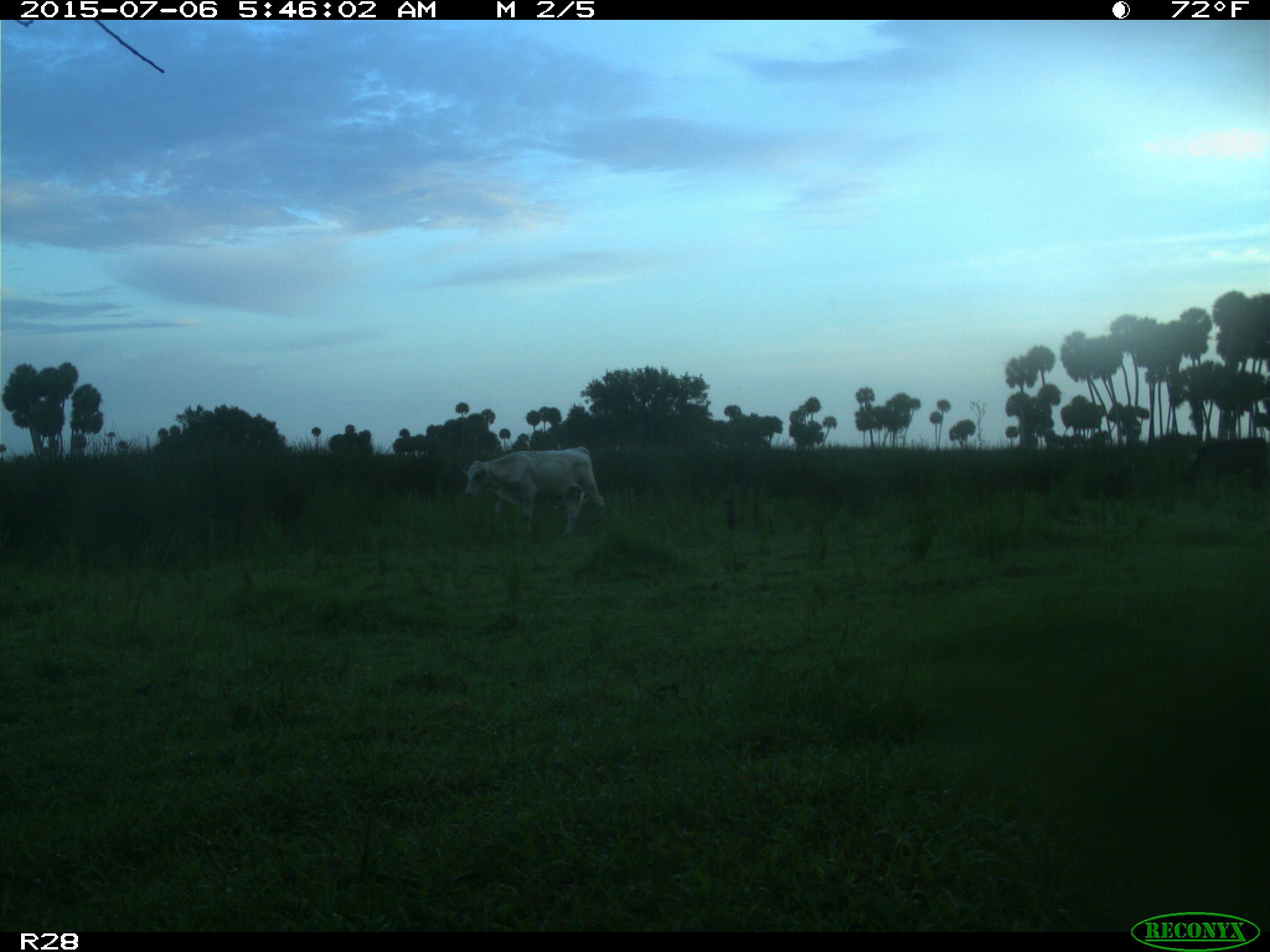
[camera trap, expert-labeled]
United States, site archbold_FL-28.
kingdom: Animalia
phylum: Chordata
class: Mammalia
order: Artiodactyla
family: Bovidae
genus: Bos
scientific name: Bos taurus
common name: domestic cow